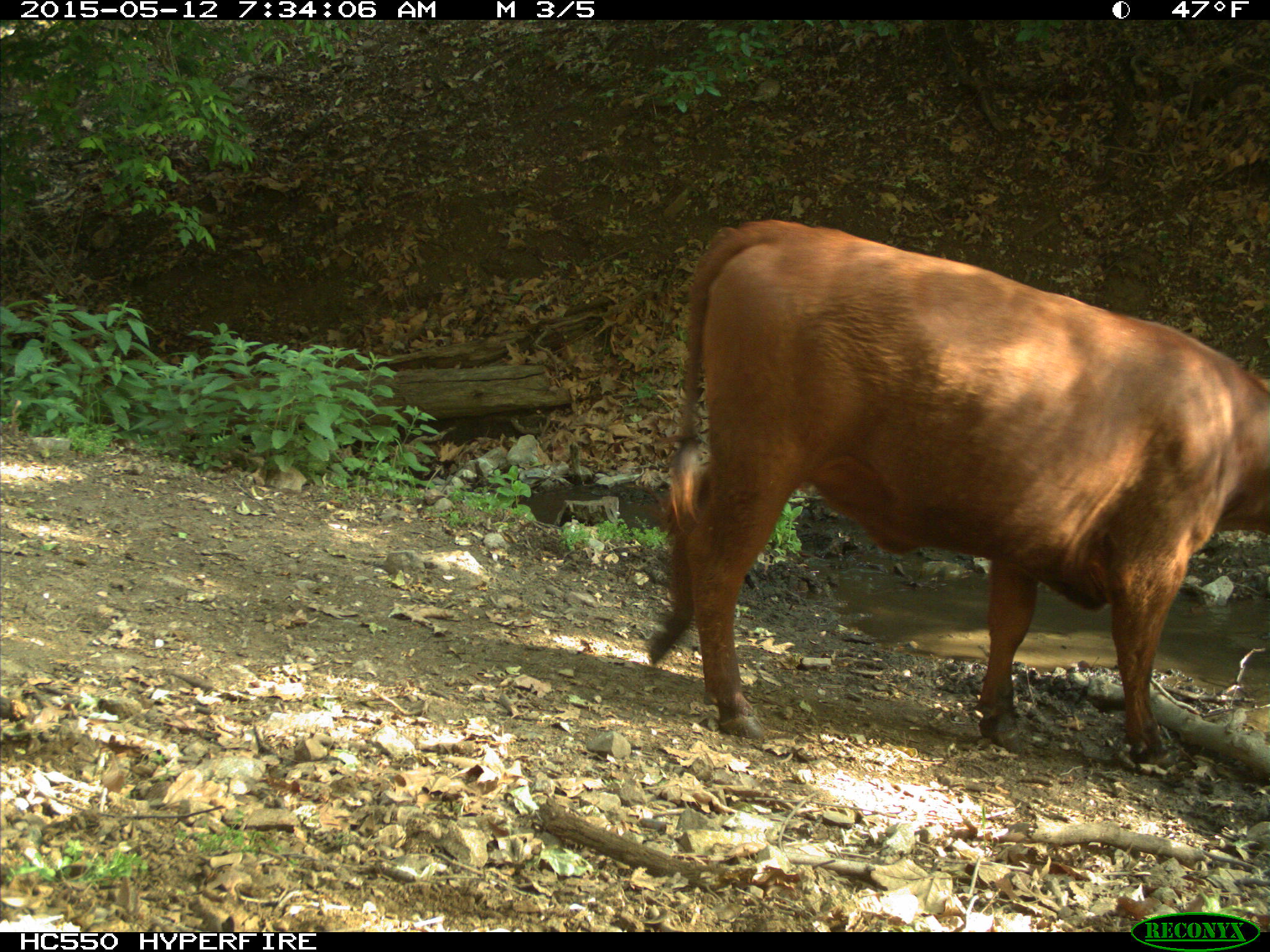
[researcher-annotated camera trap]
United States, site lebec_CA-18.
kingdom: Animalia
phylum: Chordata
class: Mammalia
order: Artiodactyla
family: Bovidae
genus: Bos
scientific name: Bos taurus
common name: domestic cow